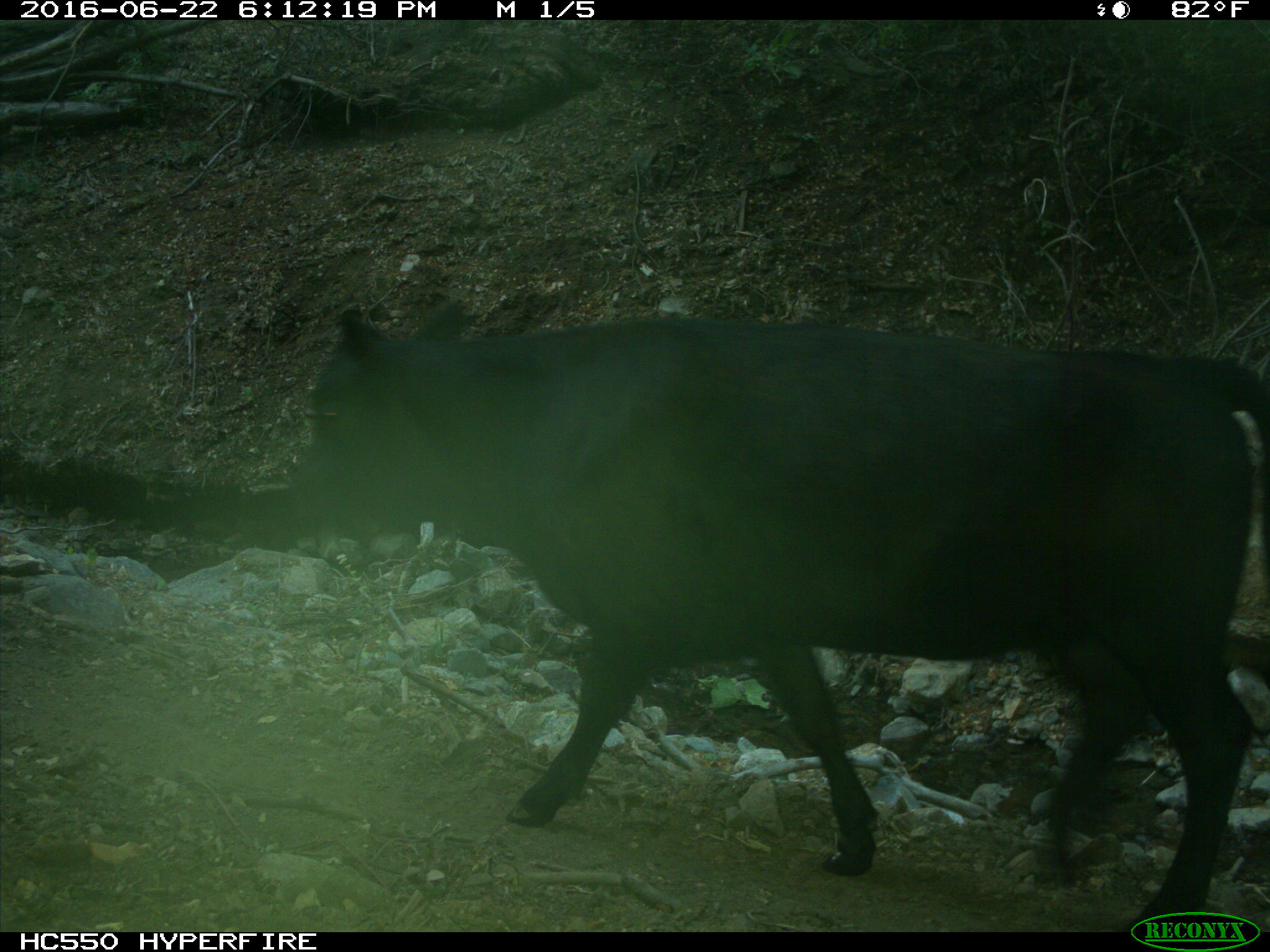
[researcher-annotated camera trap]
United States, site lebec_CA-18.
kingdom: Animalia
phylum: Chordata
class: Mammalia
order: Artiodactyla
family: Bovidae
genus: Bos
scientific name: Bos taurus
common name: domestic cow